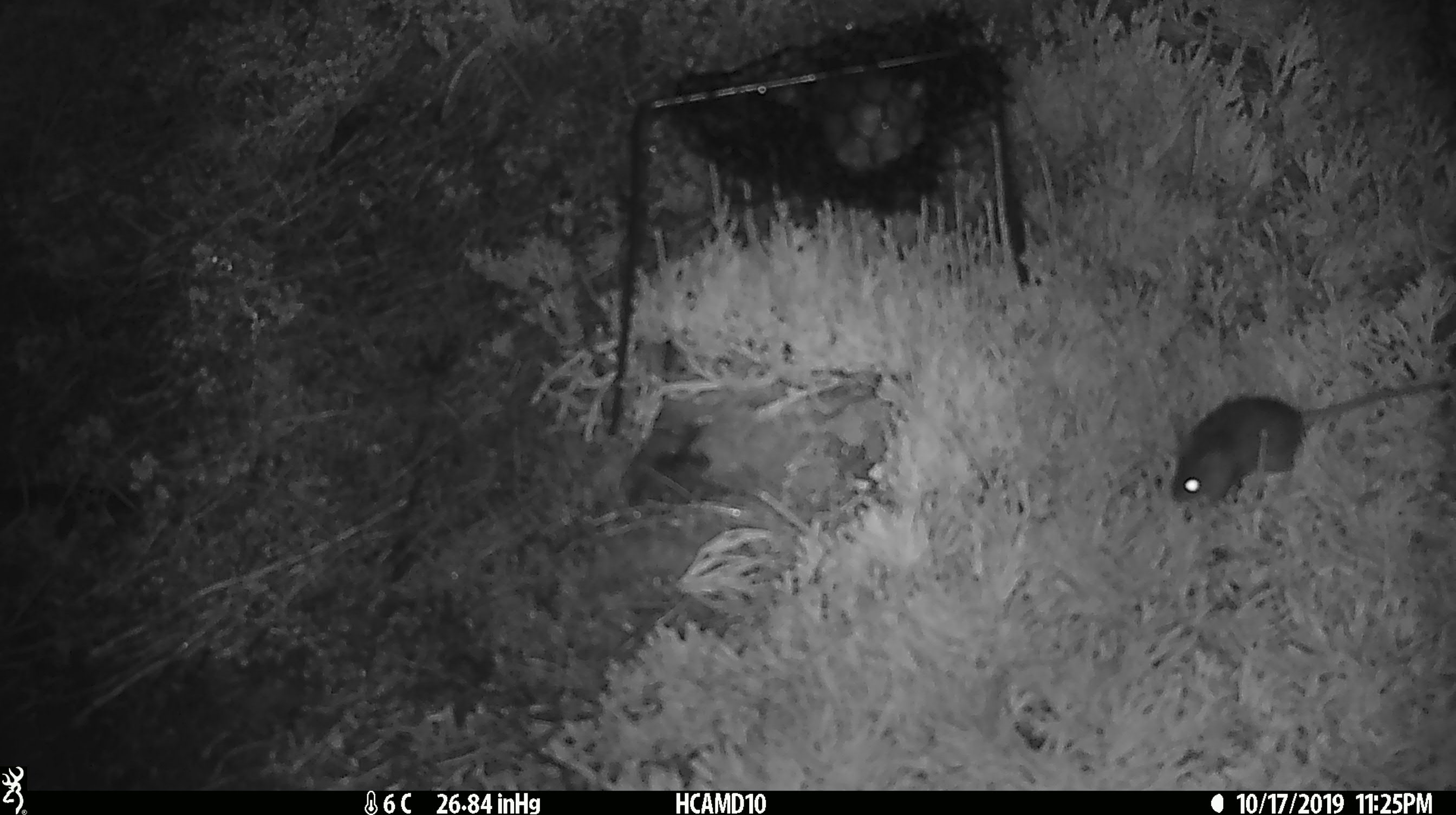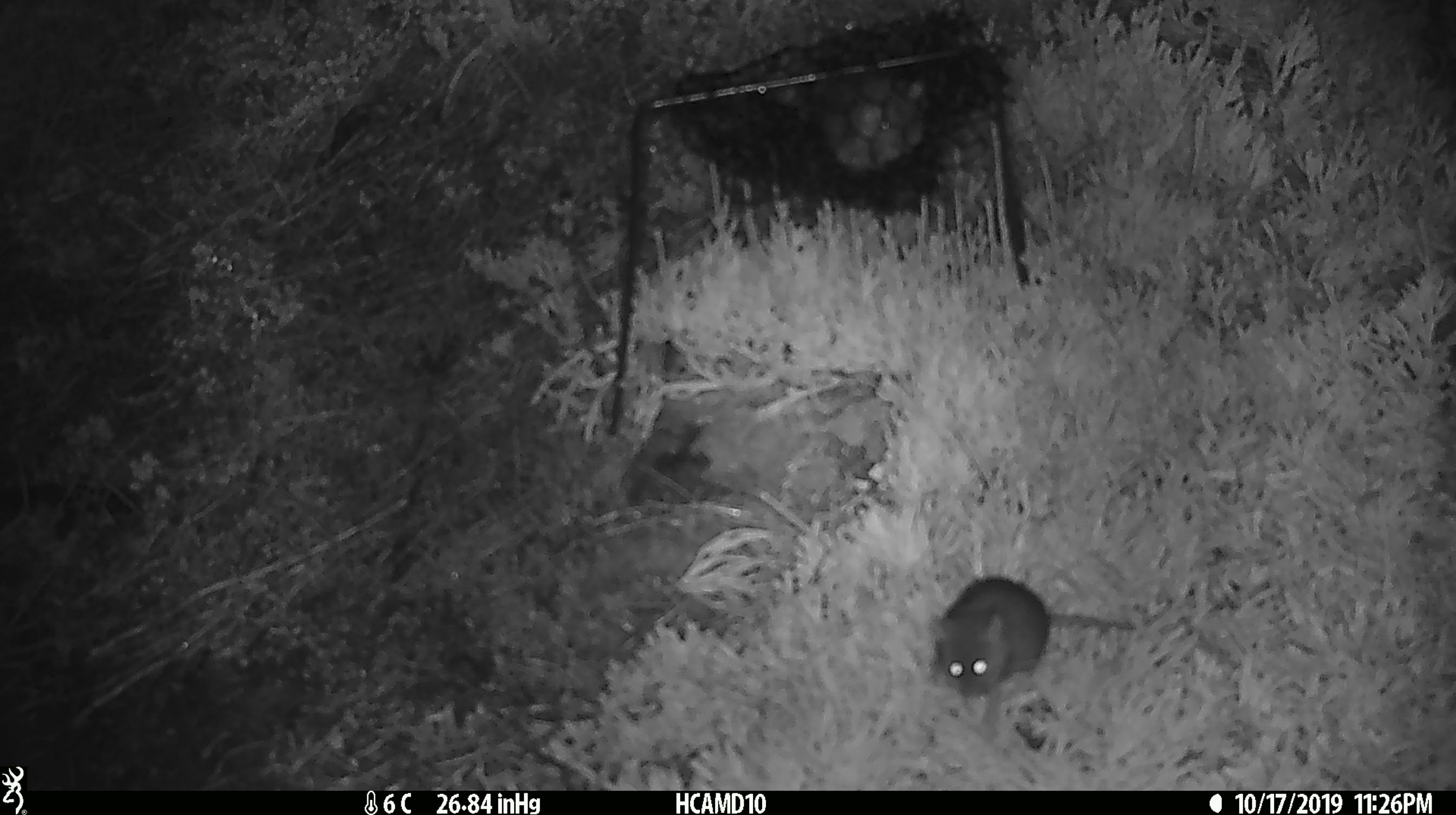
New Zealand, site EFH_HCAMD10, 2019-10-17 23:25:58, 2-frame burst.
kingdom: Animalia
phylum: Chordata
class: Mammalia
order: Rodentia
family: Muridae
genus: Mus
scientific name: Mus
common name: mouse